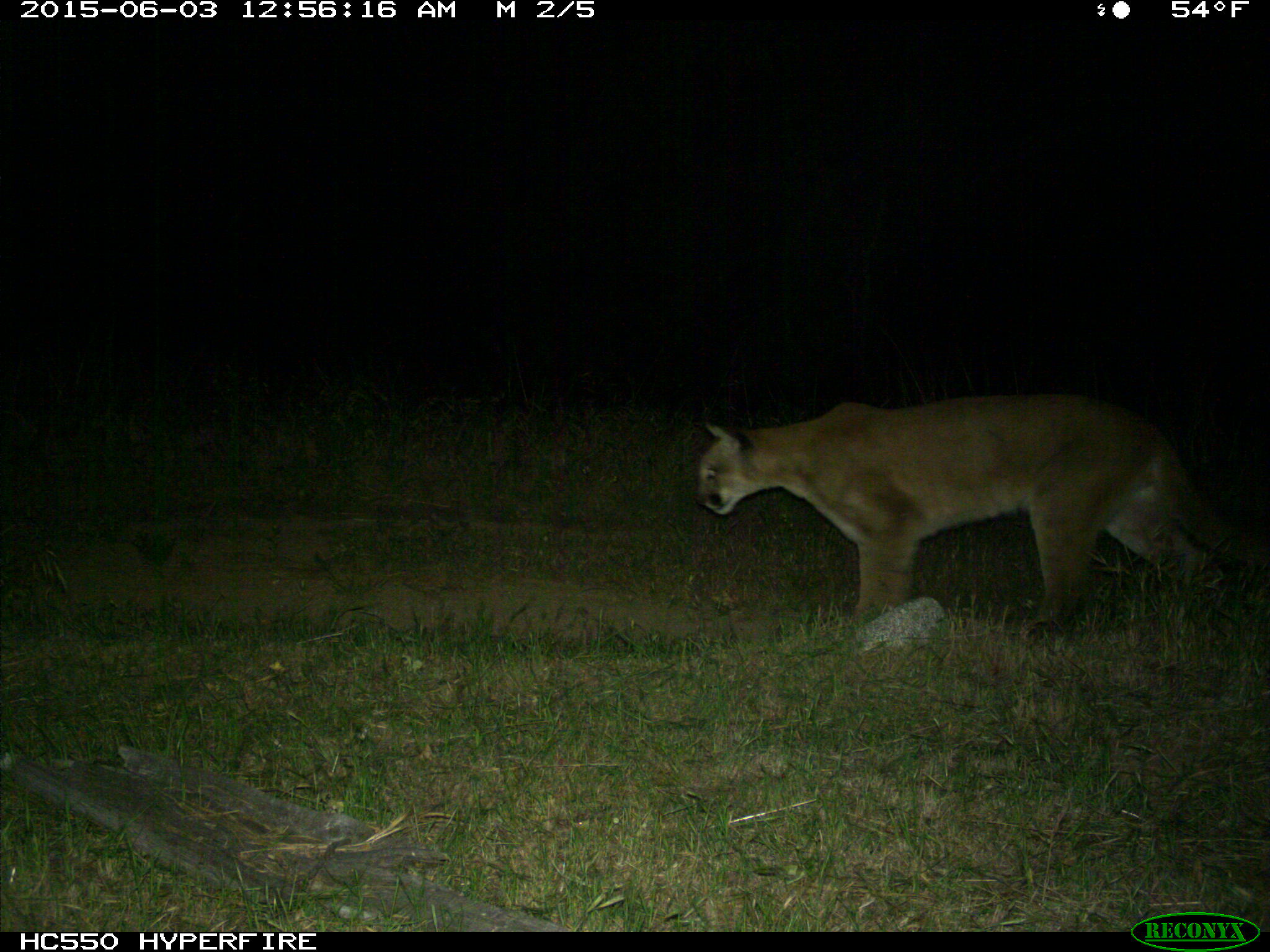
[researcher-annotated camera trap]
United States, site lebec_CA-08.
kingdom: Animalia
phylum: Chordata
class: Mammalia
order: Carnivora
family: Felidae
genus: Puma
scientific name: Puma concolor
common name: mountain lion